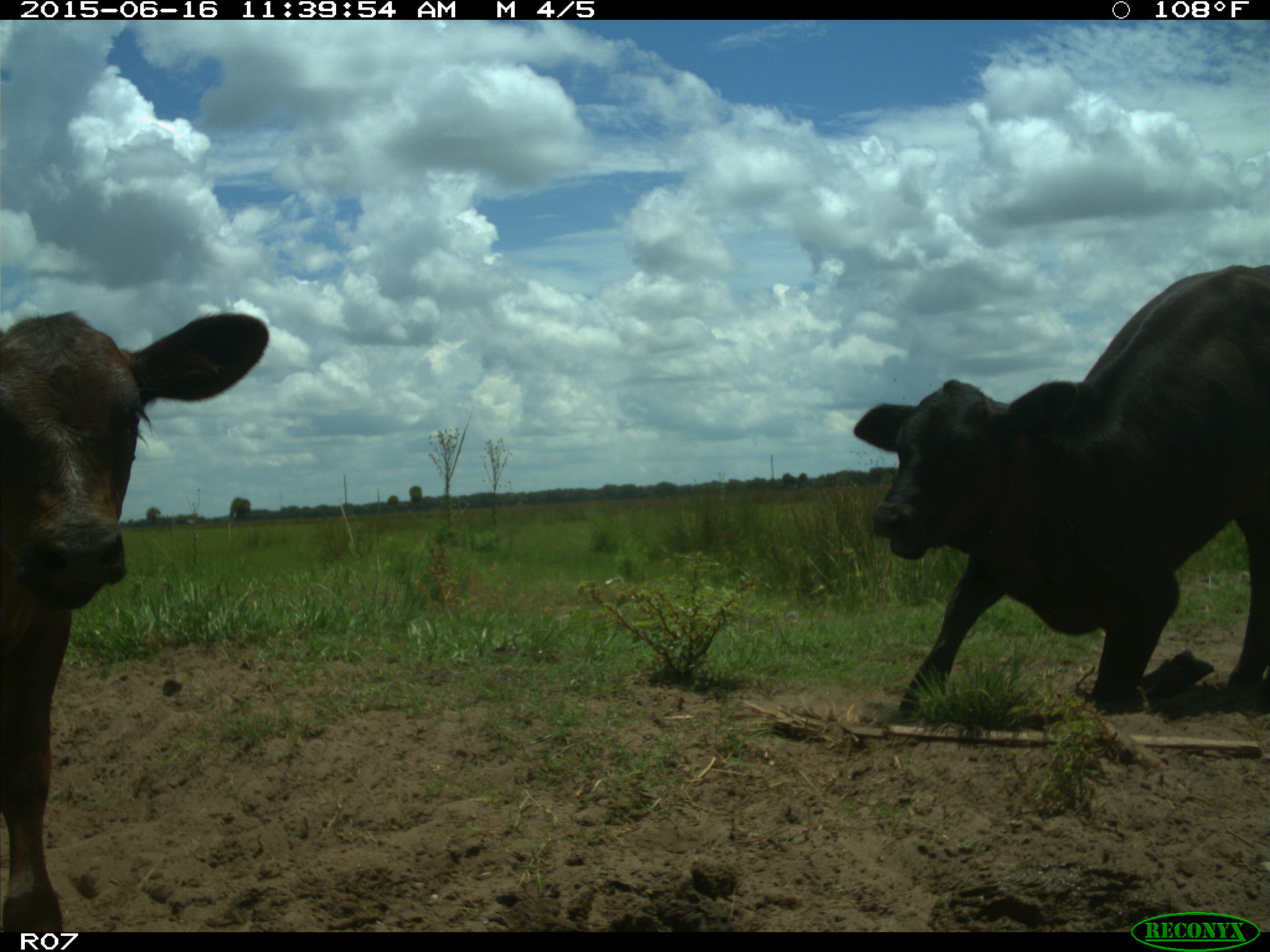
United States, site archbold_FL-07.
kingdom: Animalia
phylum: Chordata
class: Mammalia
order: Artiodactyla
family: Bovidae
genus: Bos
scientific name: Bos taurus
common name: domestic cow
Bos taurus (domestic cow).